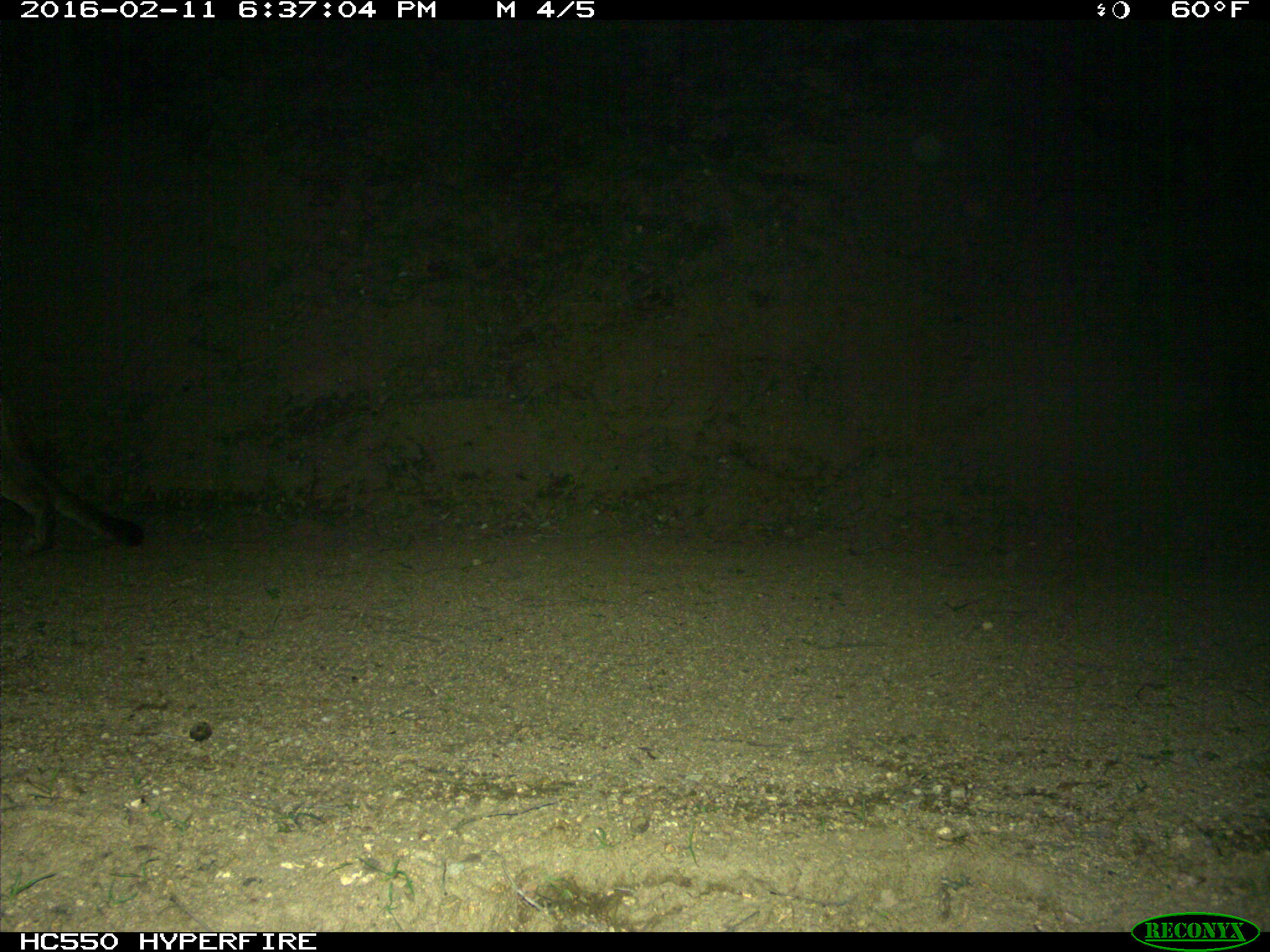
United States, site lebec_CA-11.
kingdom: Animalia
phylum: Chordata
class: Mammalia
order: Carnivora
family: Felidae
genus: Puma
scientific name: Puma concolor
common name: mountain lion